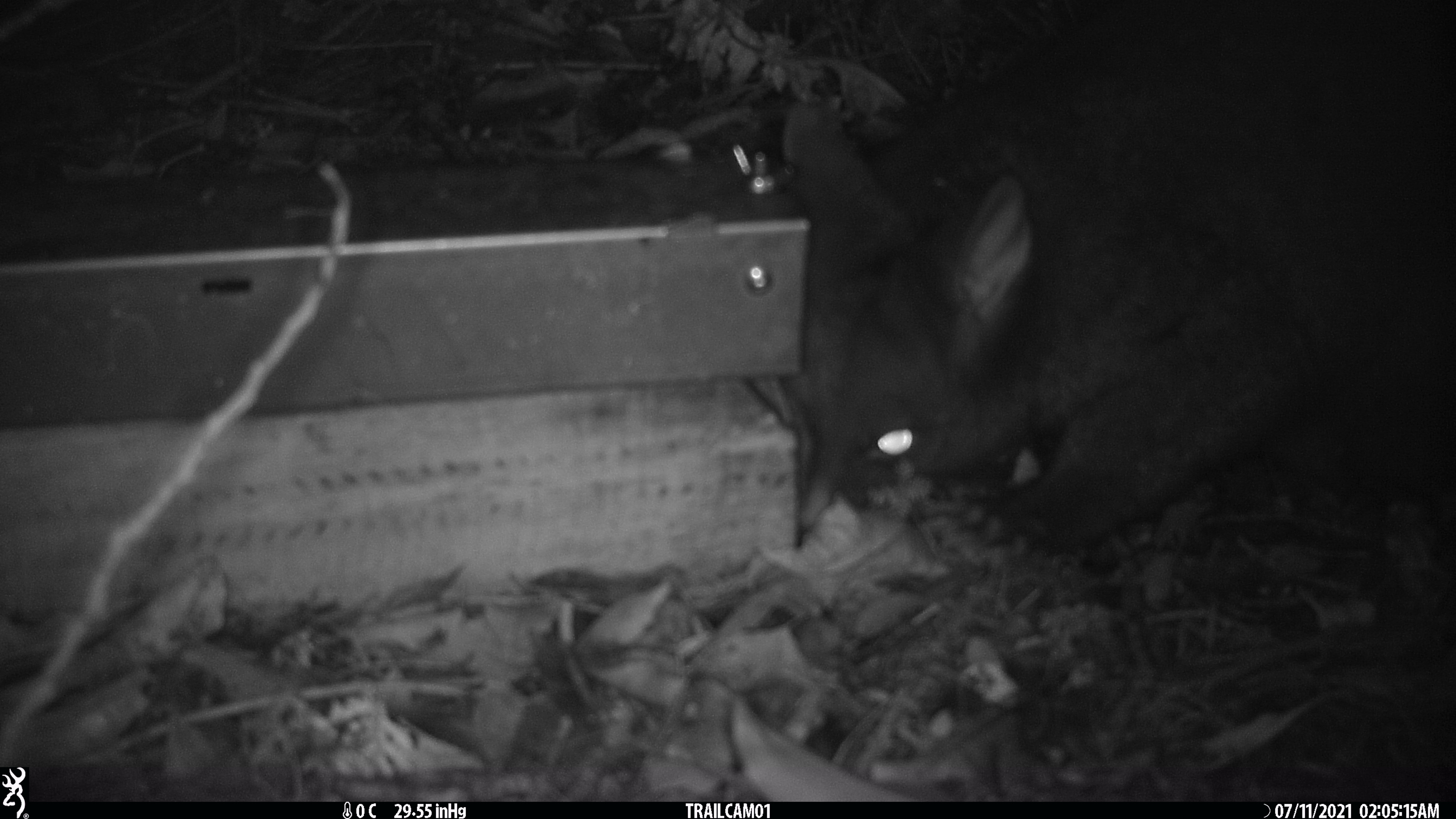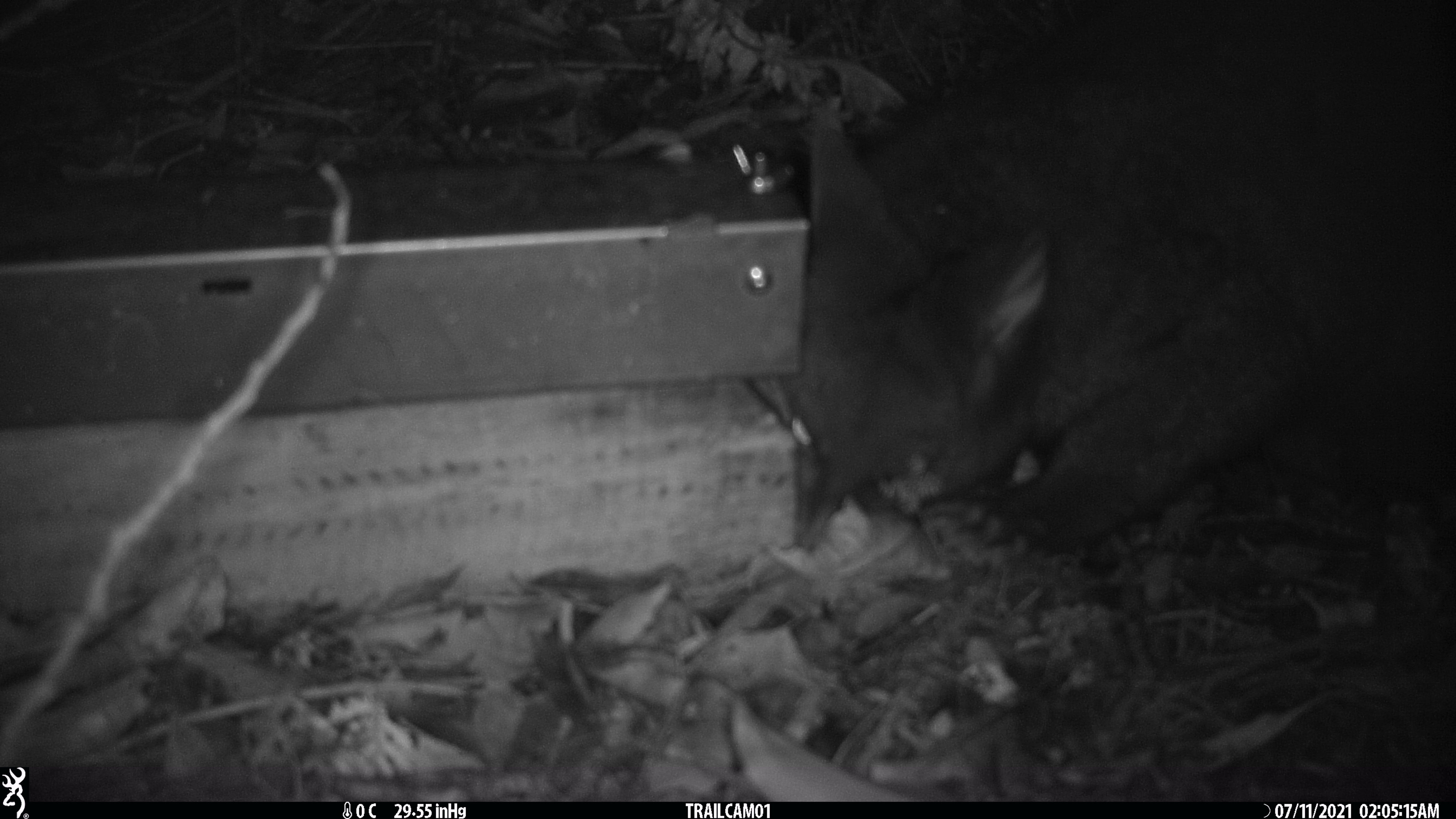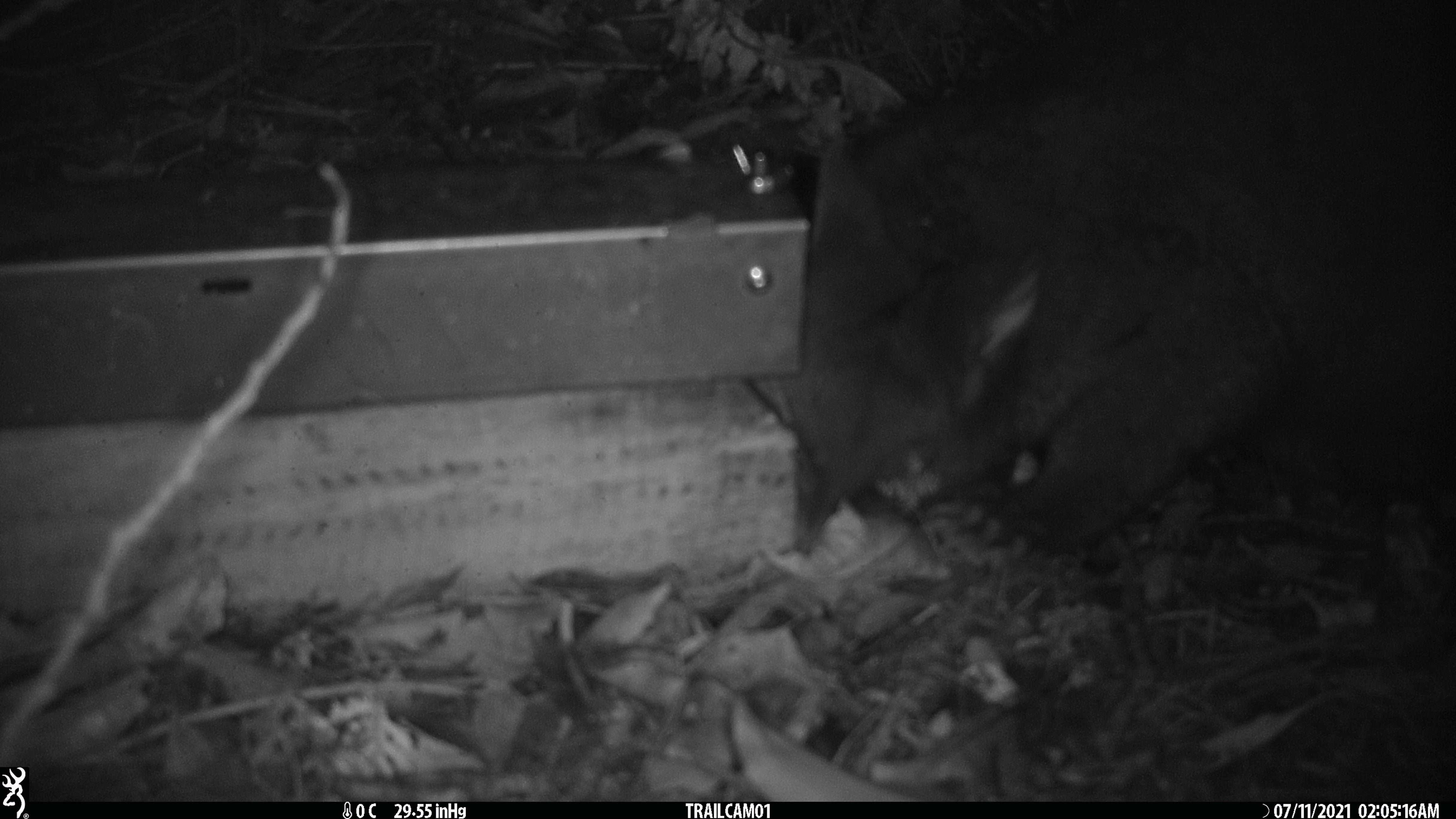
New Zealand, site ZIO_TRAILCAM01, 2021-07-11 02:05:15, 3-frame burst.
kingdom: Animalia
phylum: Chordata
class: Mammalia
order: Diprotodontia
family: Phalangeridae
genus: Trichosurus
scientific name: Trichosurus vulpecula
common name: common brushtail possum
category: possum